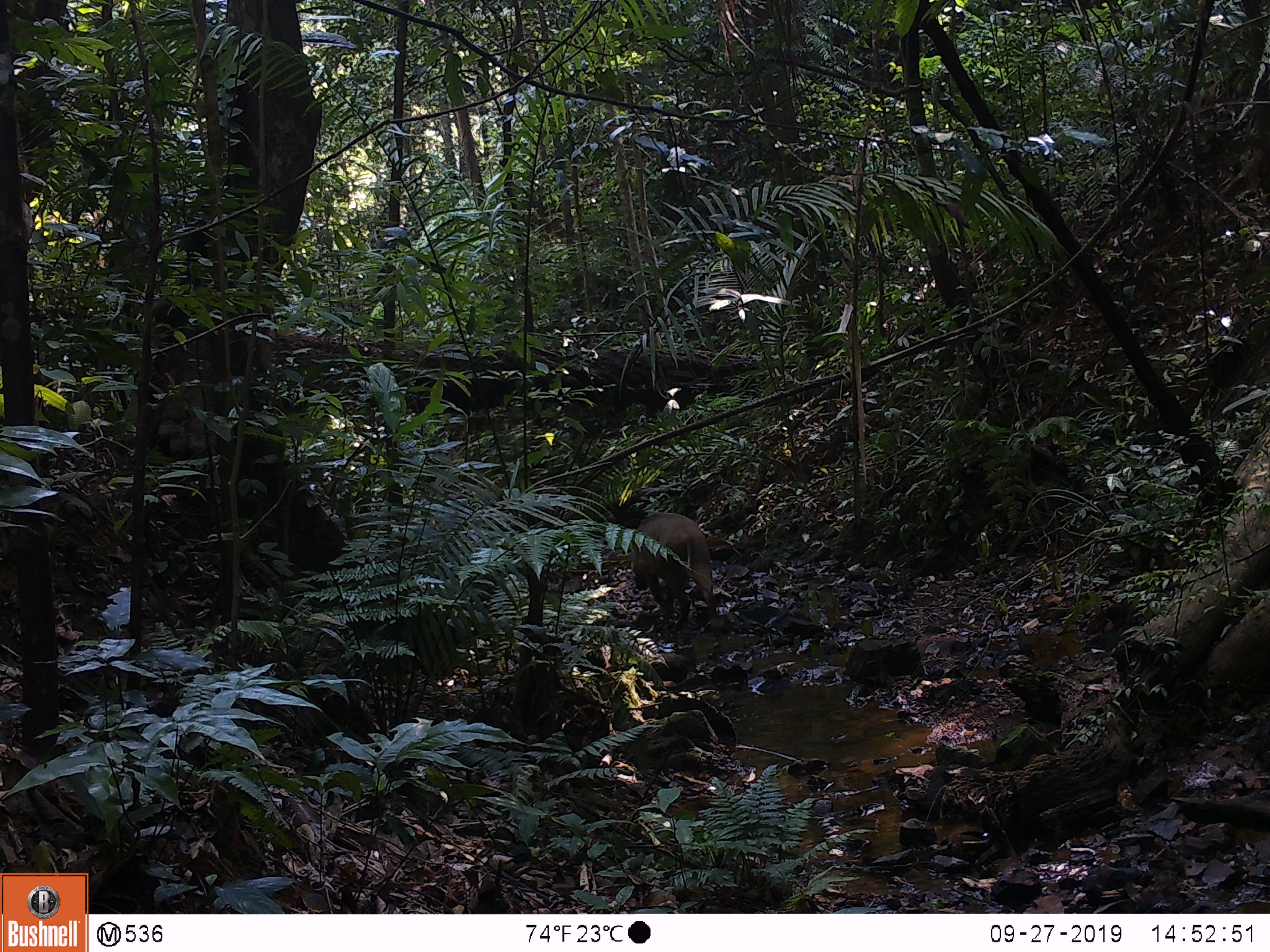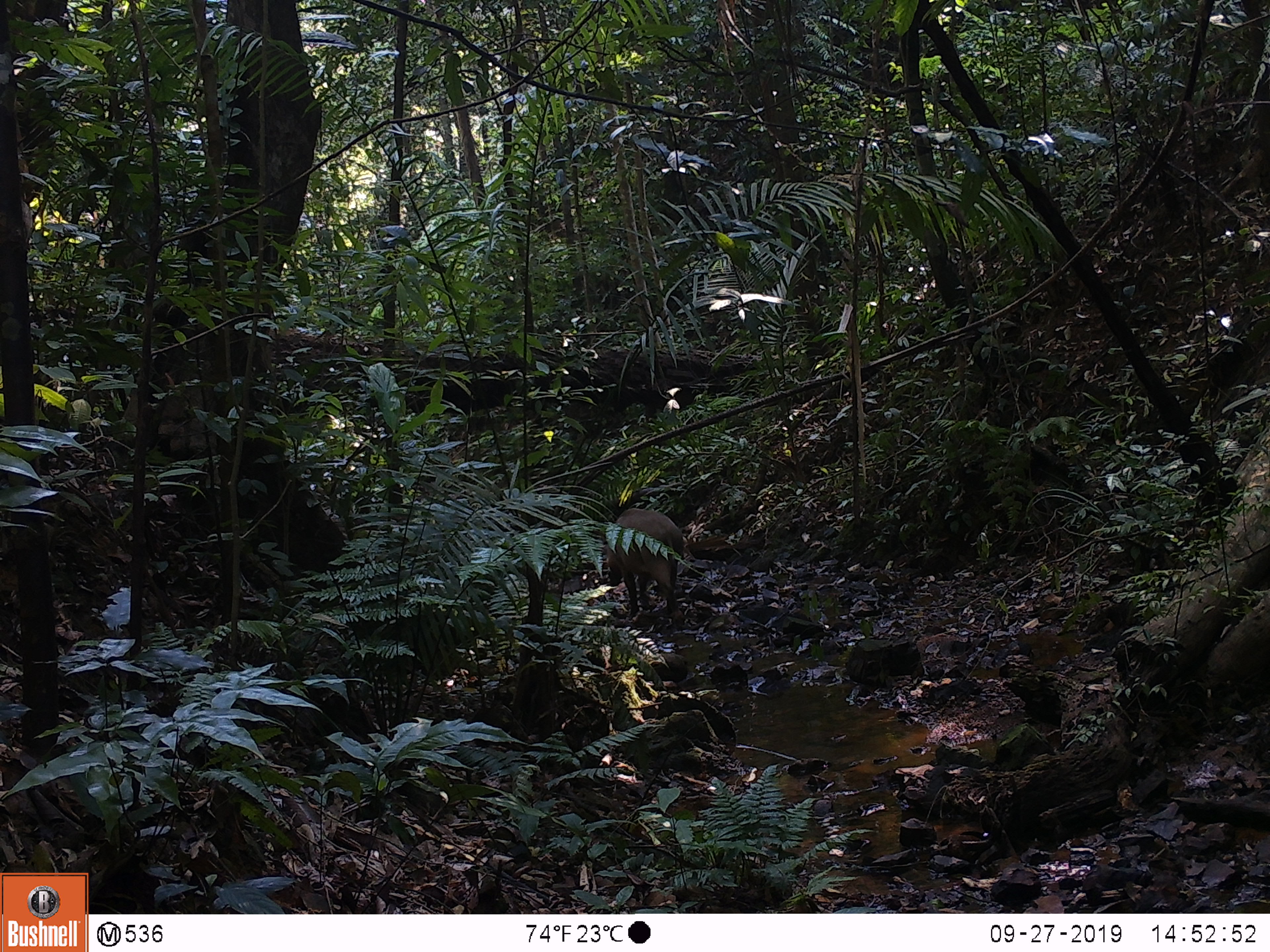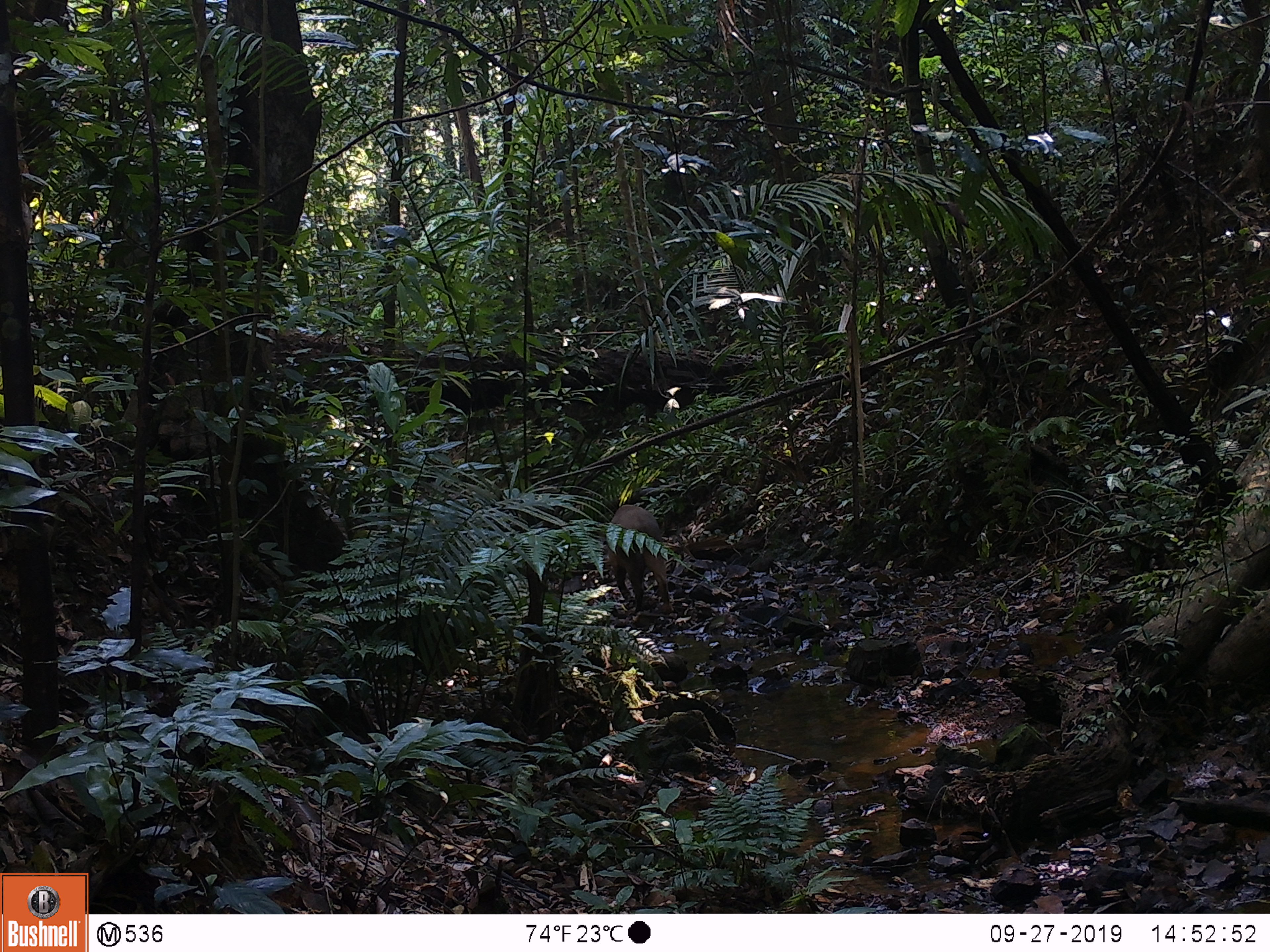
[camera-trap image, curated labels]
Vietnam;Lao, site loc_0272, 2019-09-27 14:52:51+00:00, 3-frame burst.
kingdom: Animalia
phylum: Chordata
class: Mammalia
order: Artiodactyla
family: Suidae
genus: Sus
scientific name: Sus scrofa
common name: eurasian wild pig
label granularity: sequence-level